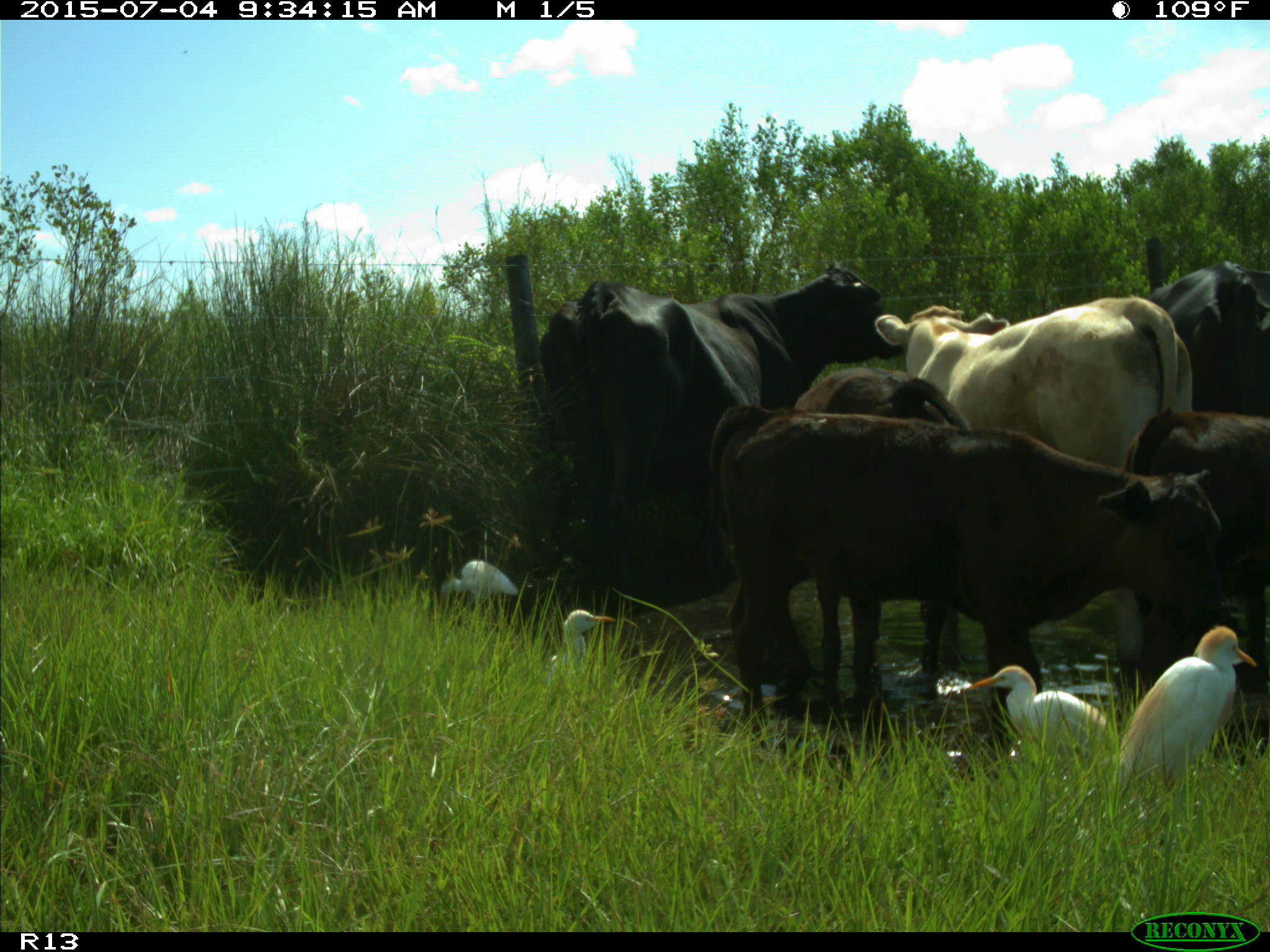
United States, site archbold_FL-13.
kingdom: Animalia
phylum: Chordata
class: Mammalia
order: Artiodactyla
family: Bovidae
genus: Bos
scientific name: Bos taurus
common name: domestic cow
Bos taurus (domestic cow).